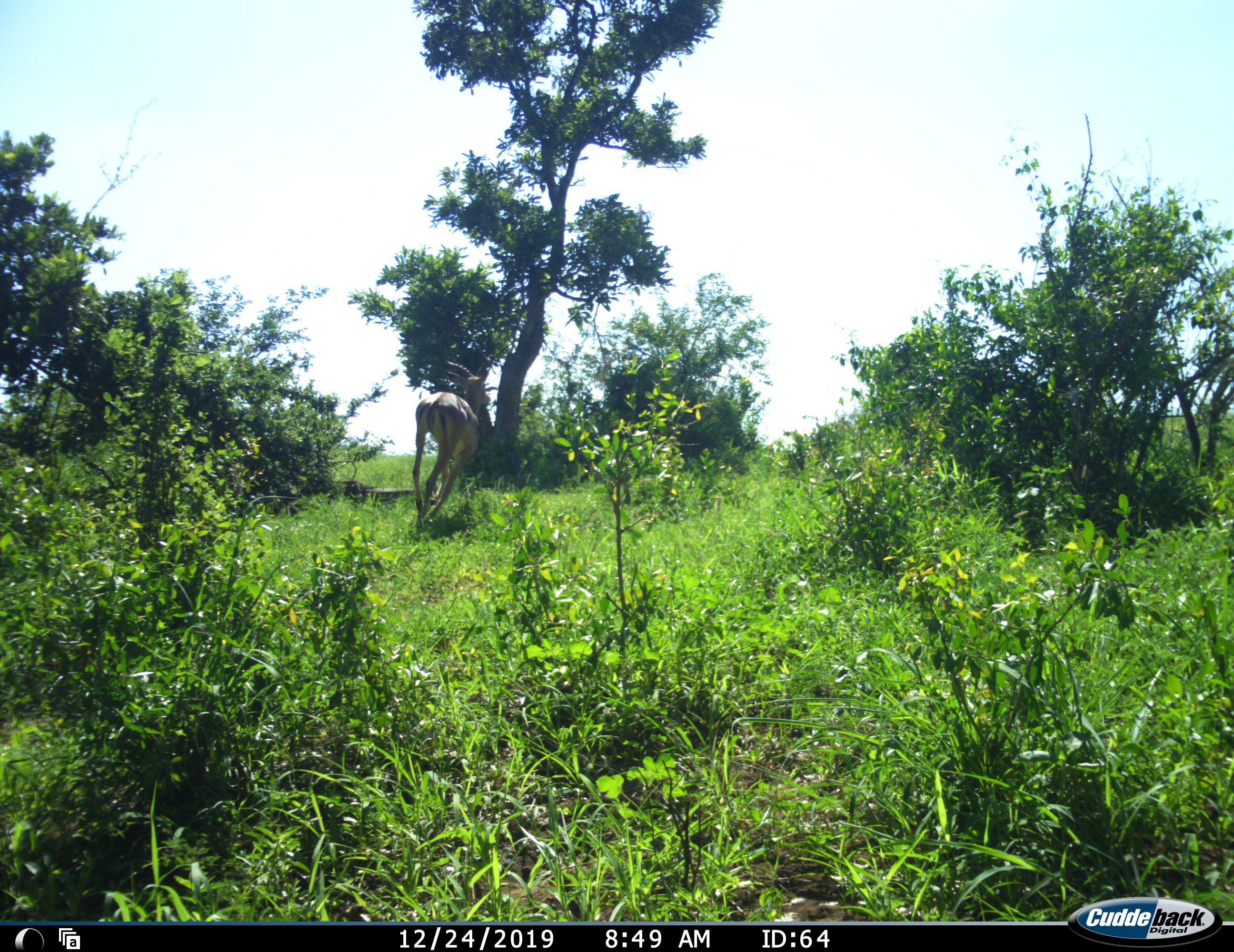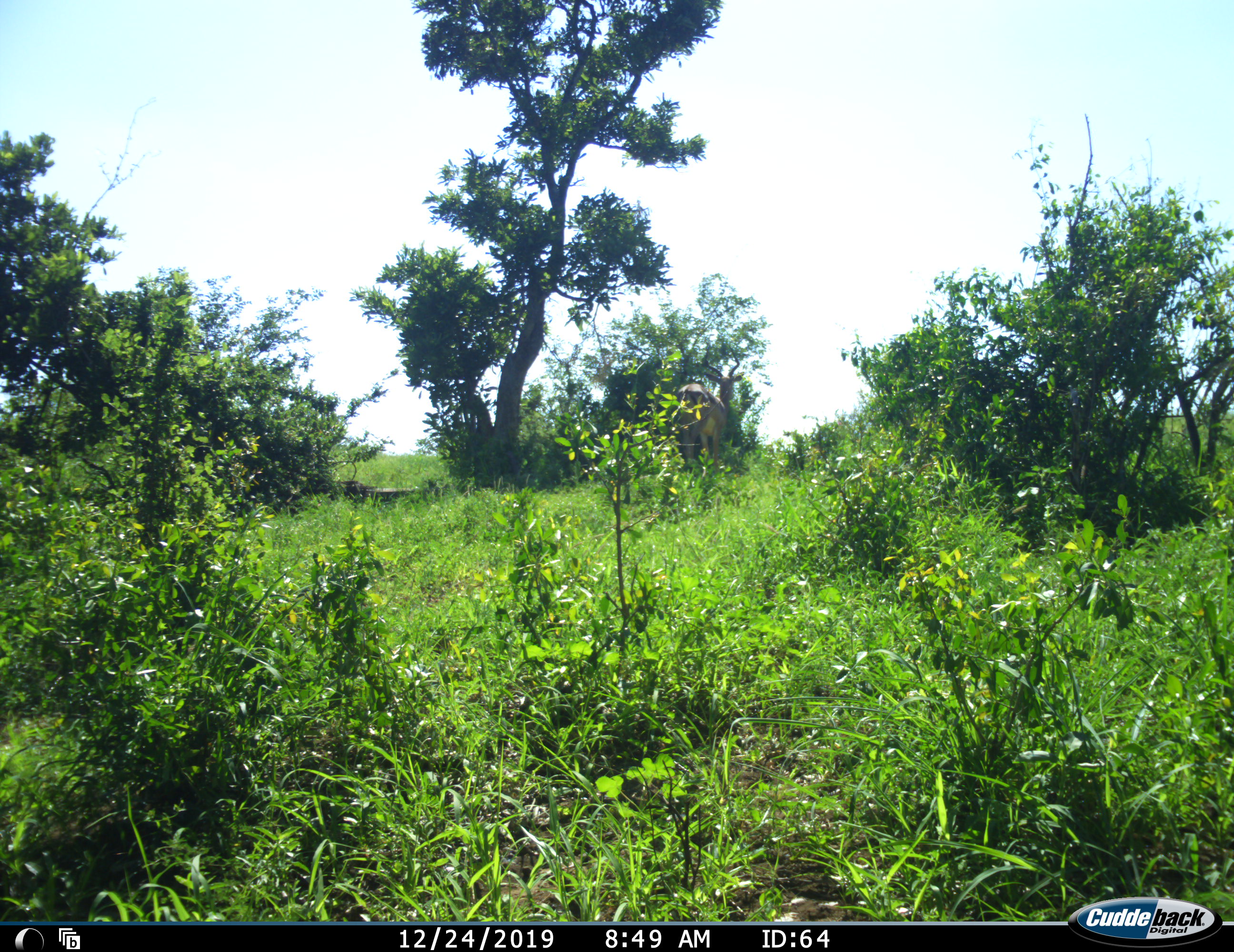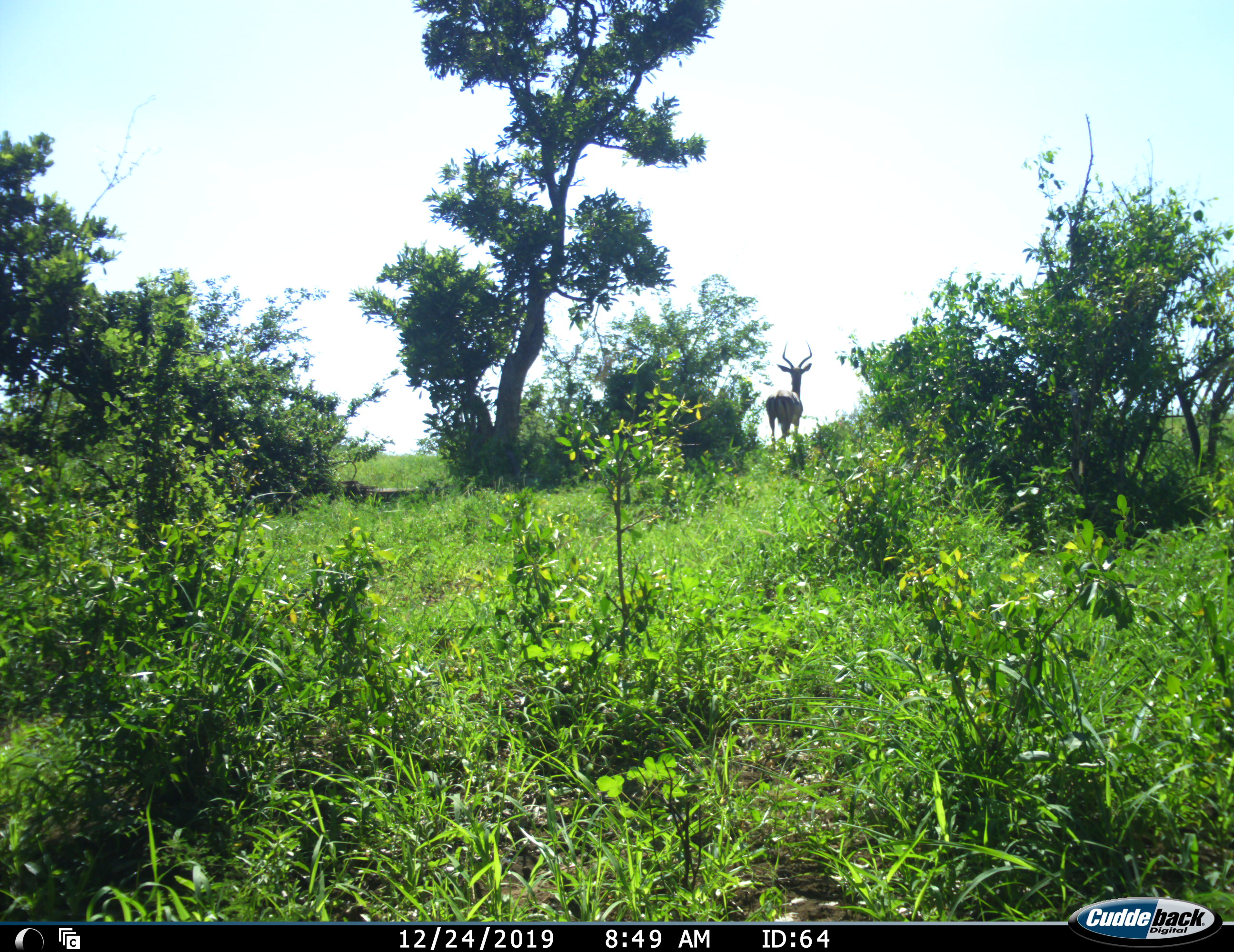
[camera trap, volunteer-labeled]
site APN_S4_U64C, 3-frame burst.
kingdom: Animalia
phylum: Chordata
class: Mammalia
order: Artiodactyla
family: Bovidae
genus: Aepyceros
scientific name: Aepyceros melampus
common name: impala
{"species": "impala (Aepyceros melampus)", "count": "1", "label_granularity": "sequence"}